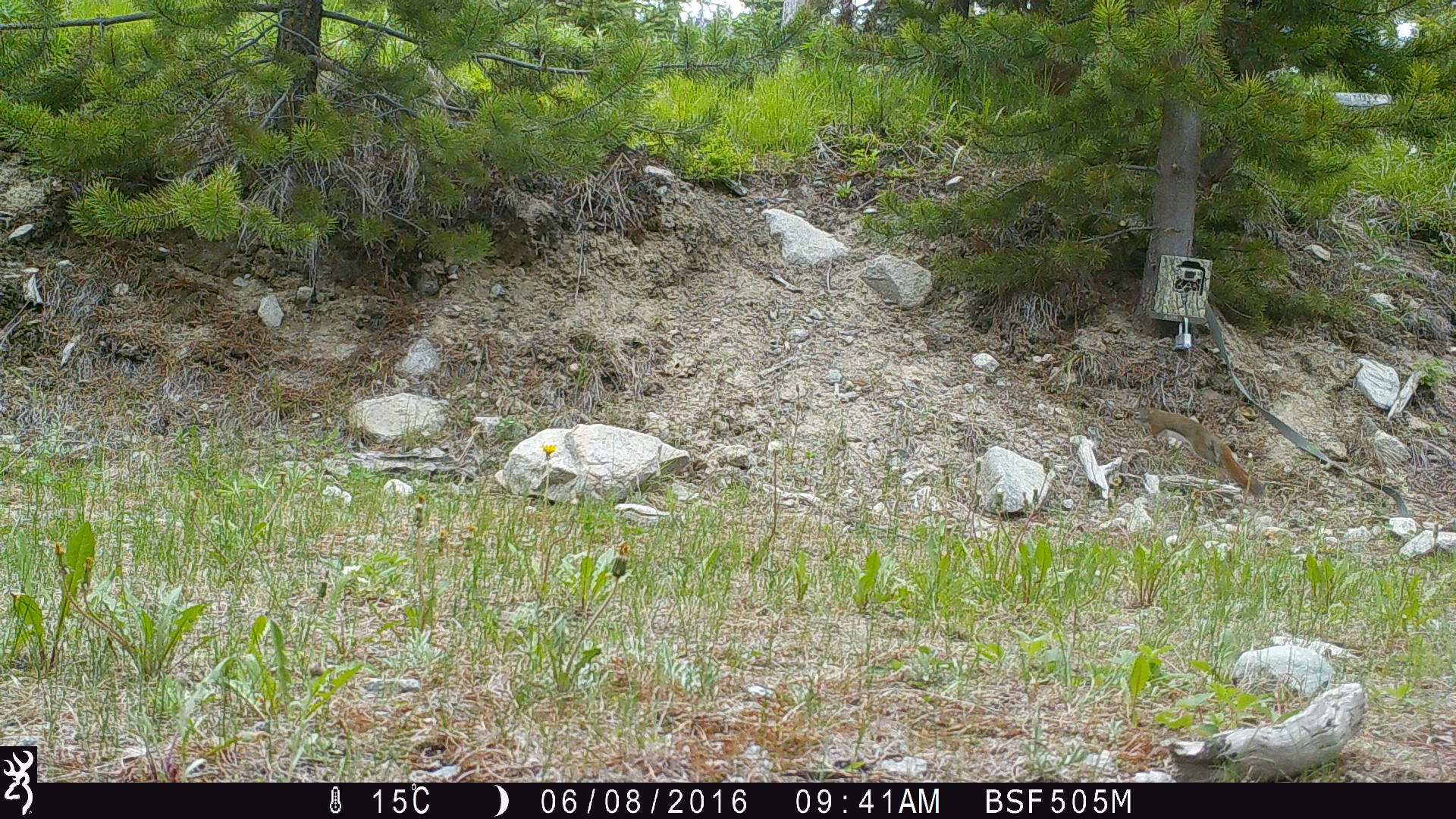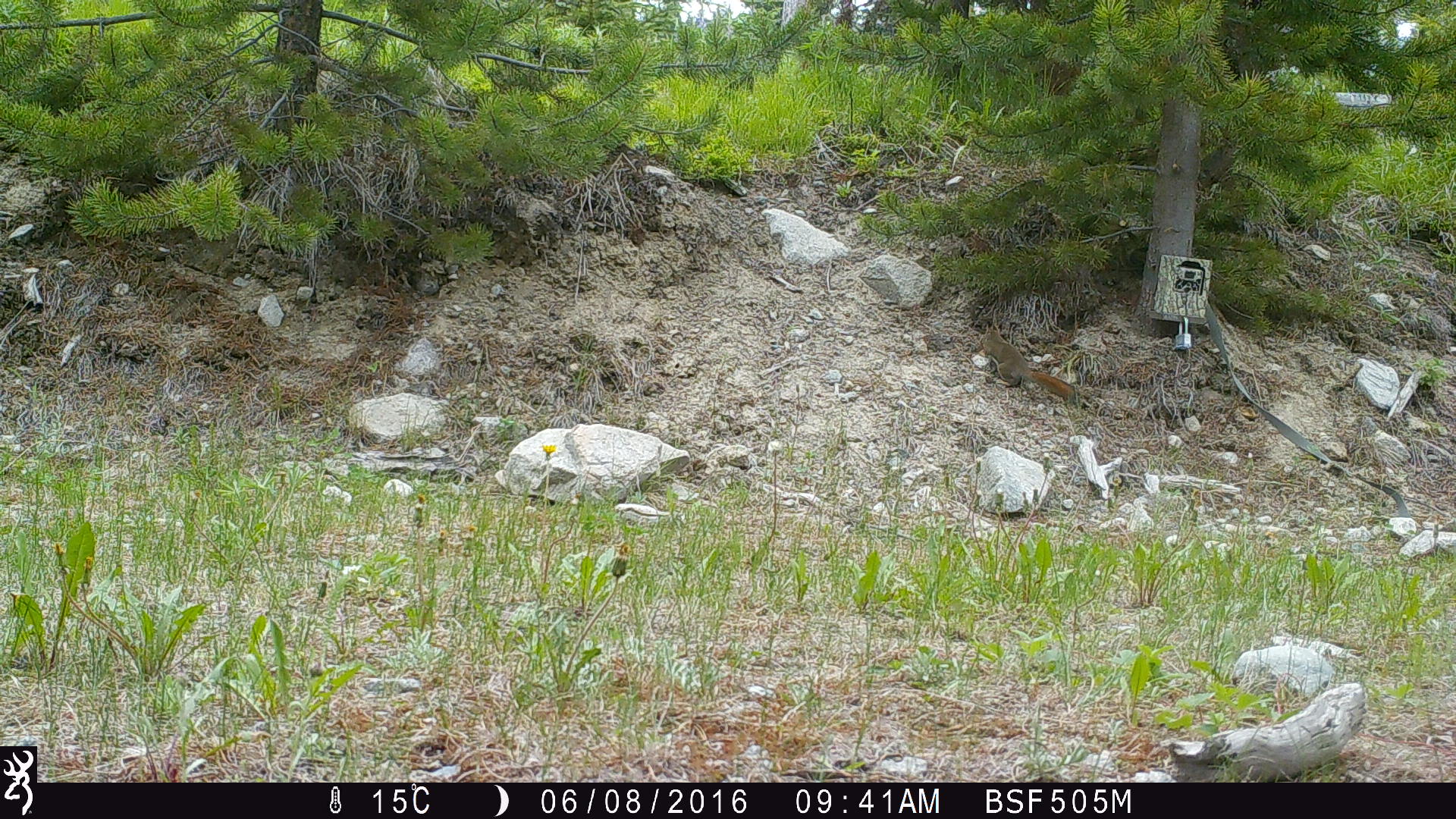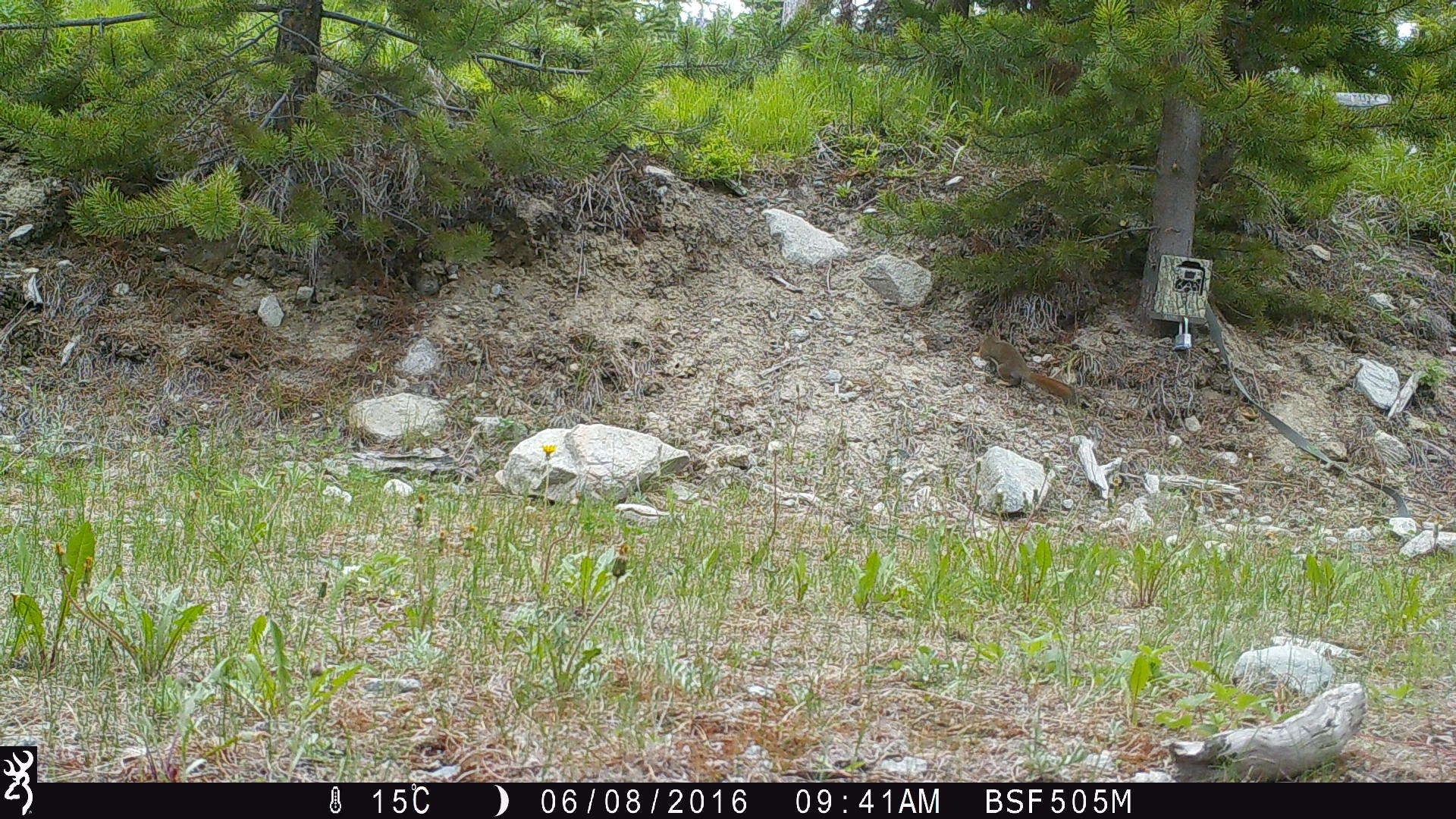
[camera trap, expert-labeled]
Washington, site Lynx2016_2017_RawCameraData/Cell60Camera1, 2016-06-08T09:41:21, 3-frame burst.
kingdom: Animalia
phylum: Chordata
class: Mammalia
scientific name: Mammalia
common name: small mammal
Small mammal (Mammalia). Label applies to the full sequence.